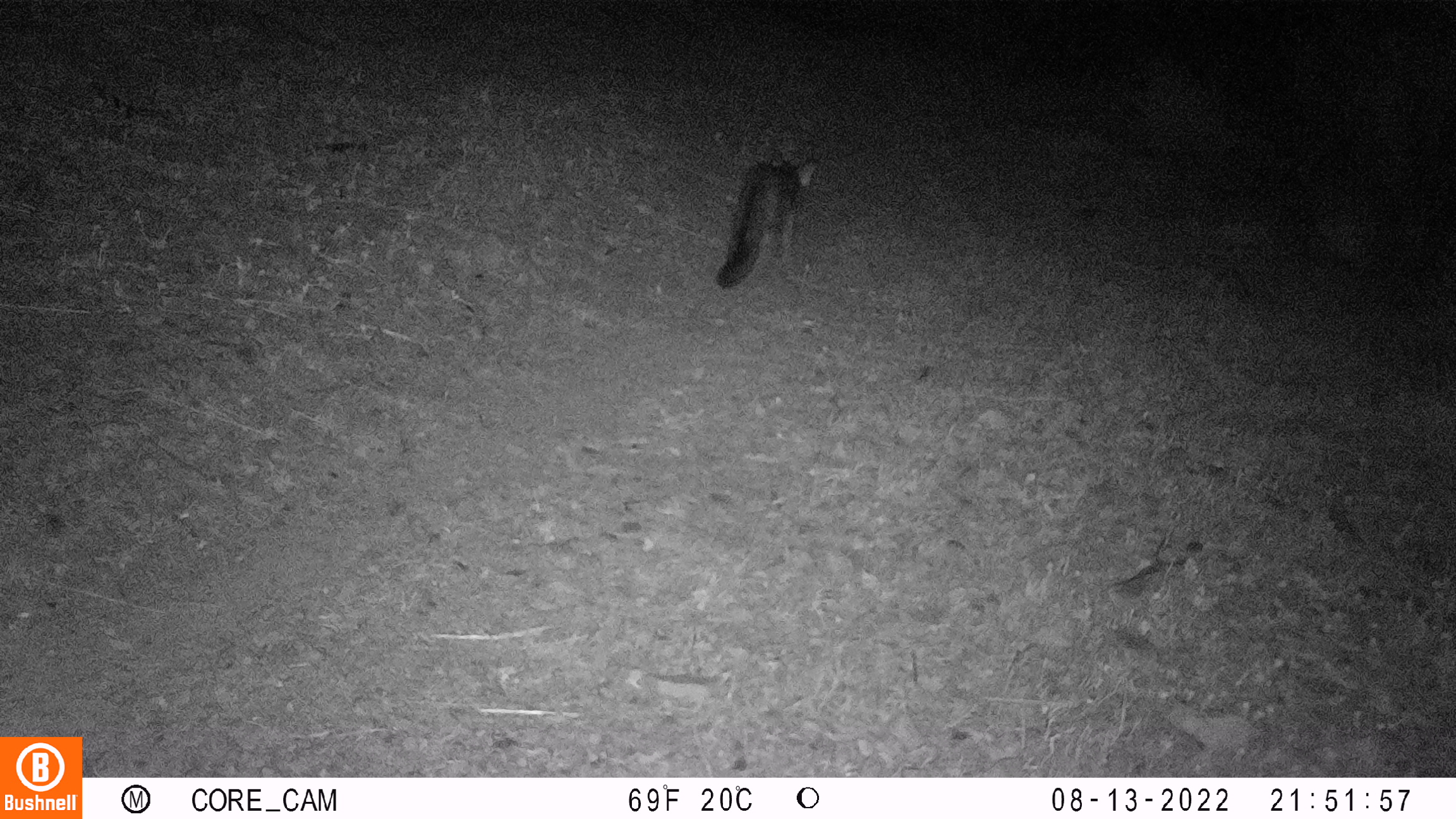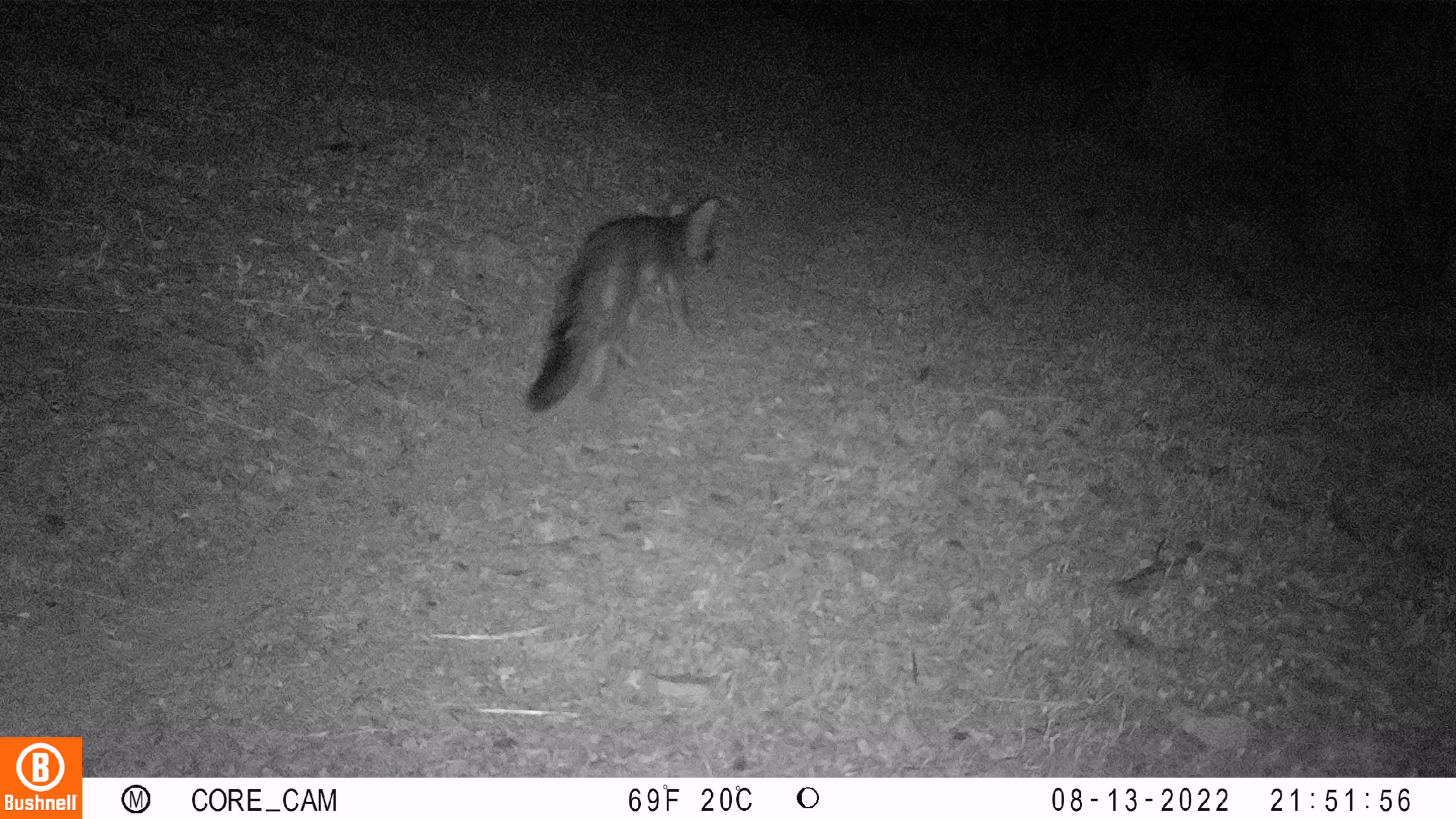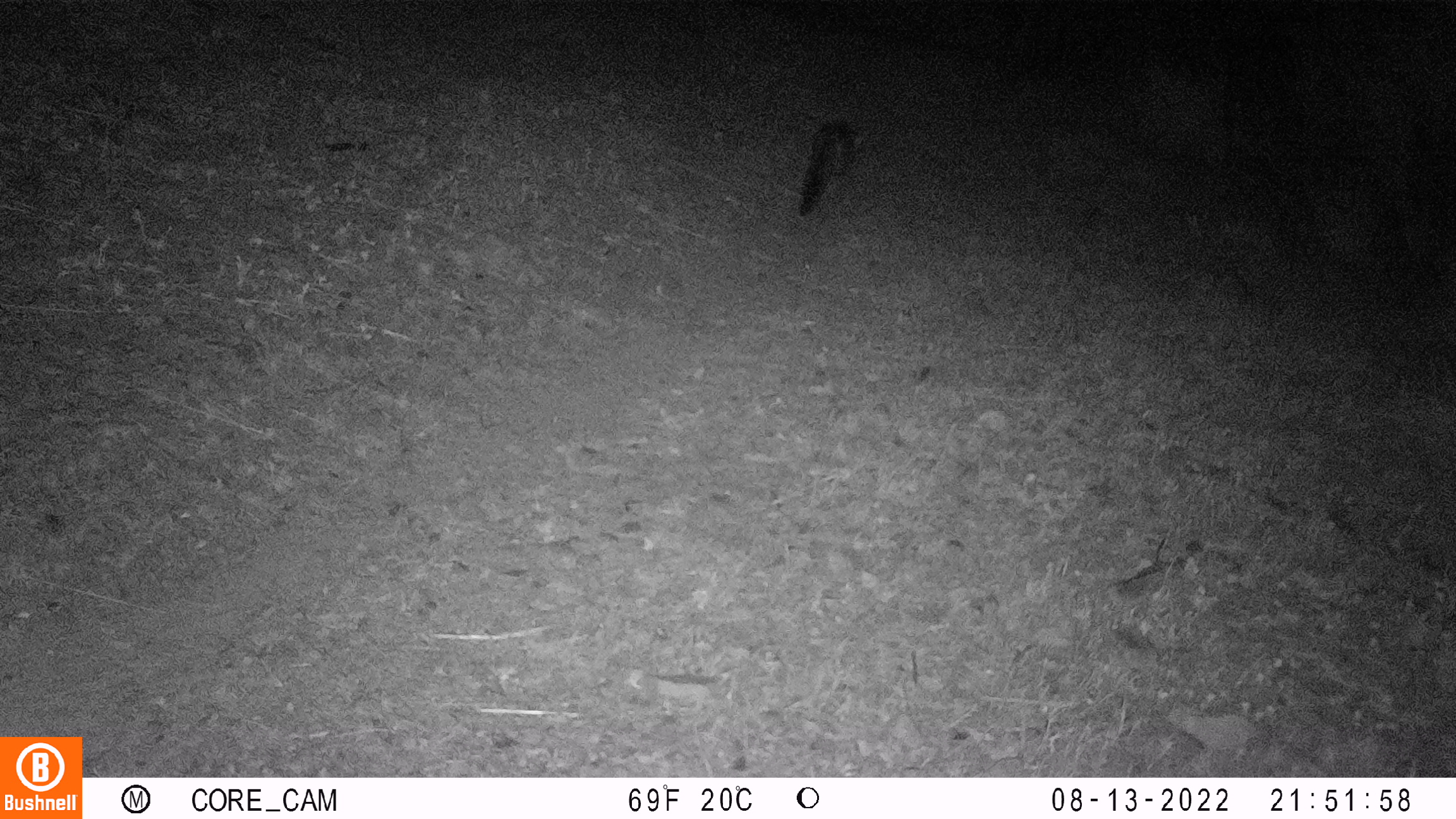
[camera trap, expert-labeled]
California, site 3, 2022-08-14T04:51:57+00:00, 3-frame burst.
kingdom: Animalia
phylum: Chordata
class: Mammalia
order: Carnivora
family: Canidae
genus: Urocyon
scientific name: Urocyon cinereoargenteus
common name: gray fox